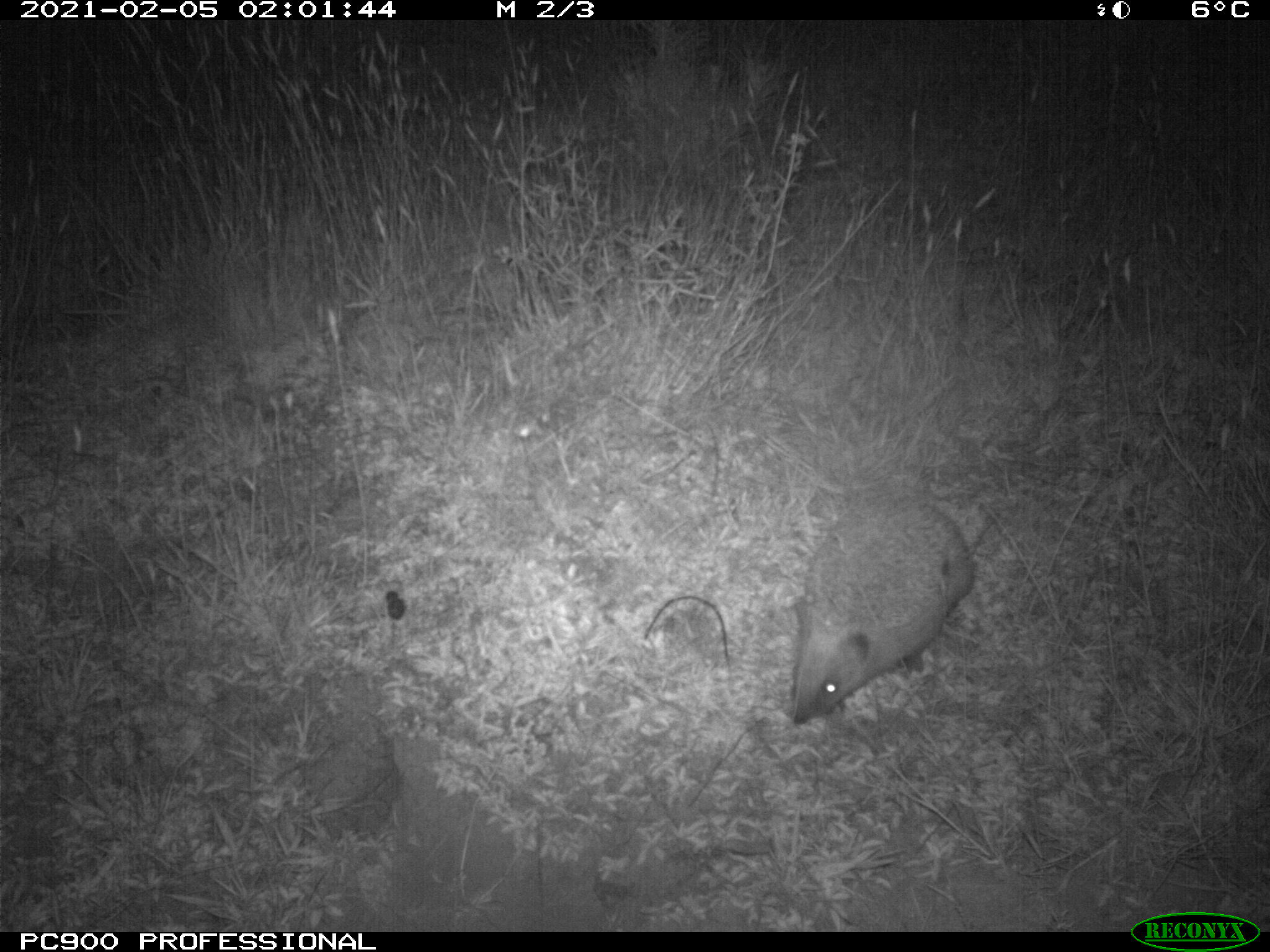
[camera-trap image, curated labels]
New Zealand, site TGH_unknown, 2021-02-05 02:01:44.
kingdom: Animalia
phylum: Chordata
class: Mammalia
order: Eulipotyphla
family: Erinaceidae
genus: Erinaceus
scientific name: Erinaceus europaeus europaeus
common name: european hedgehog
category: hedgehog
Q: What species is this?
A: Hedgehog (european hedgehog) (Erinaceus europaeus europaeus).